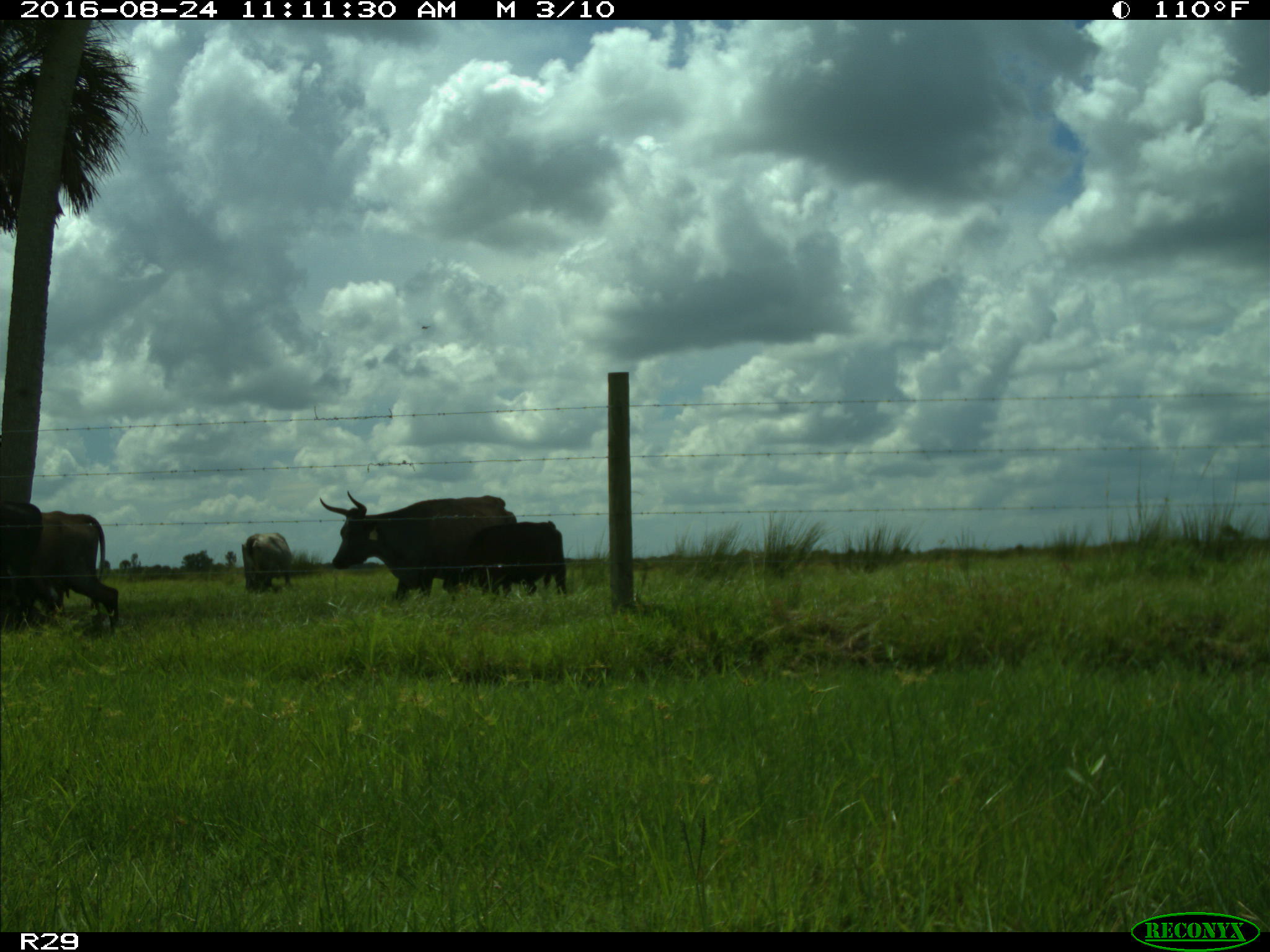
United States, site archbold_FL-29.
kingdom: Animalia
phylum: Chordata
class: Mammalia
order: Artiodactyla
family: Bovidae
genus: Bos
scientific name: Bos taurus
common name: domestic cow